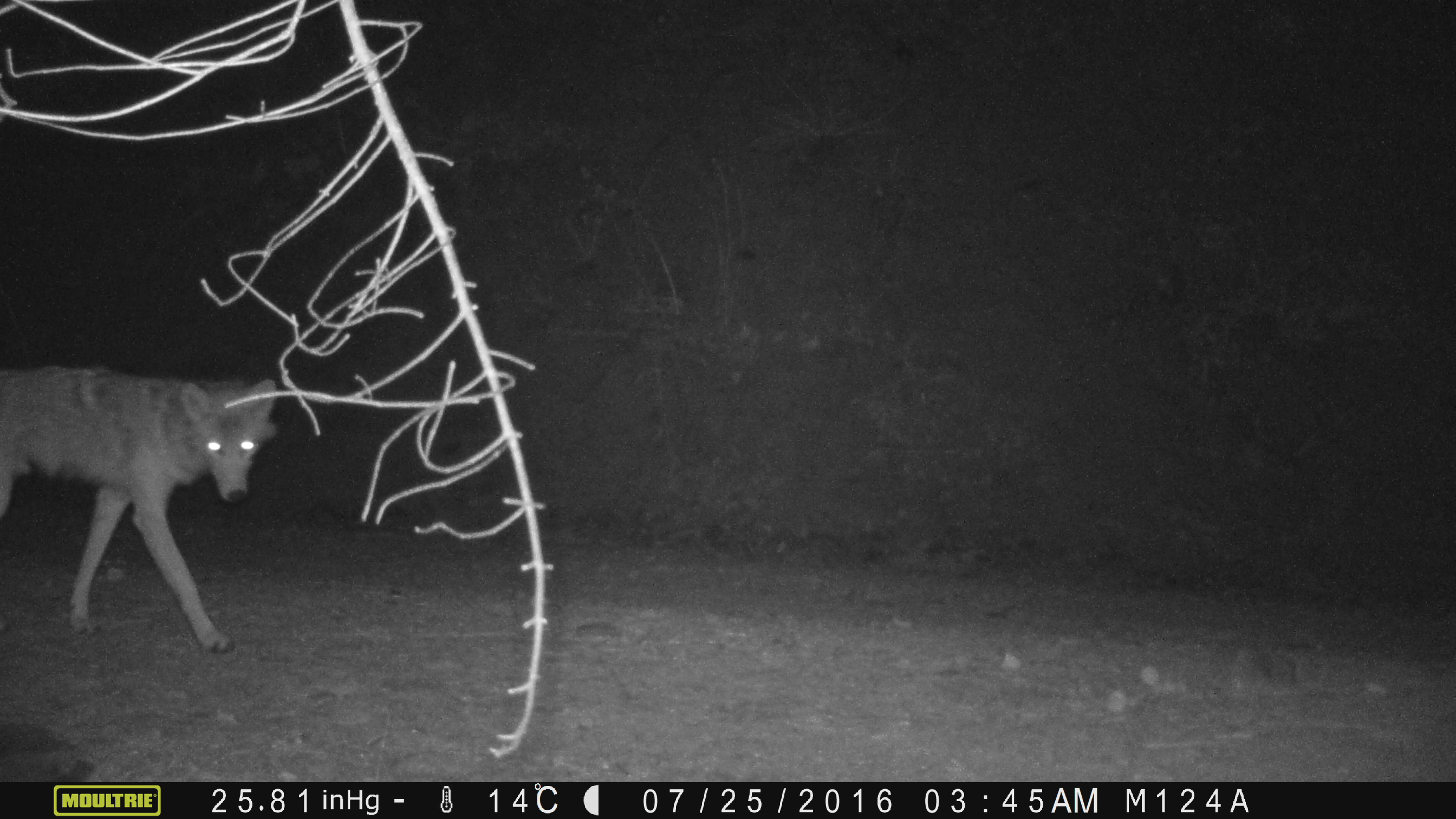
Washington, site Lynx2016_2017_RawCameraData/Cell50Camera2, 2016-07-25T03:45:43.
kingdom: Animalia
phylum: Chordata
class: Mammalia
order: Carnivora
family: Canidae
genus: Canis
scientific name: Canis latrans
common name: coyote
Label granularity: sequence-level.